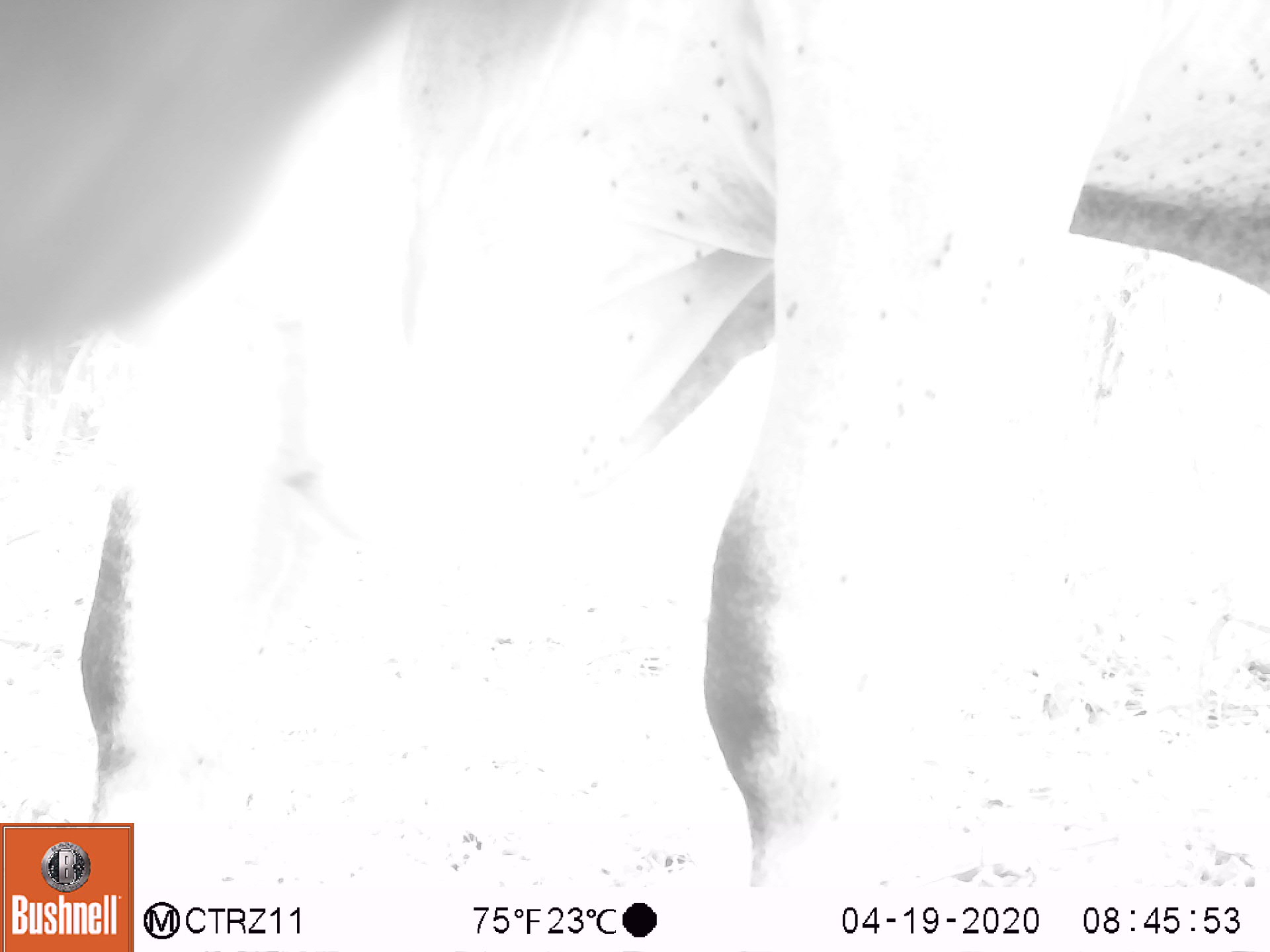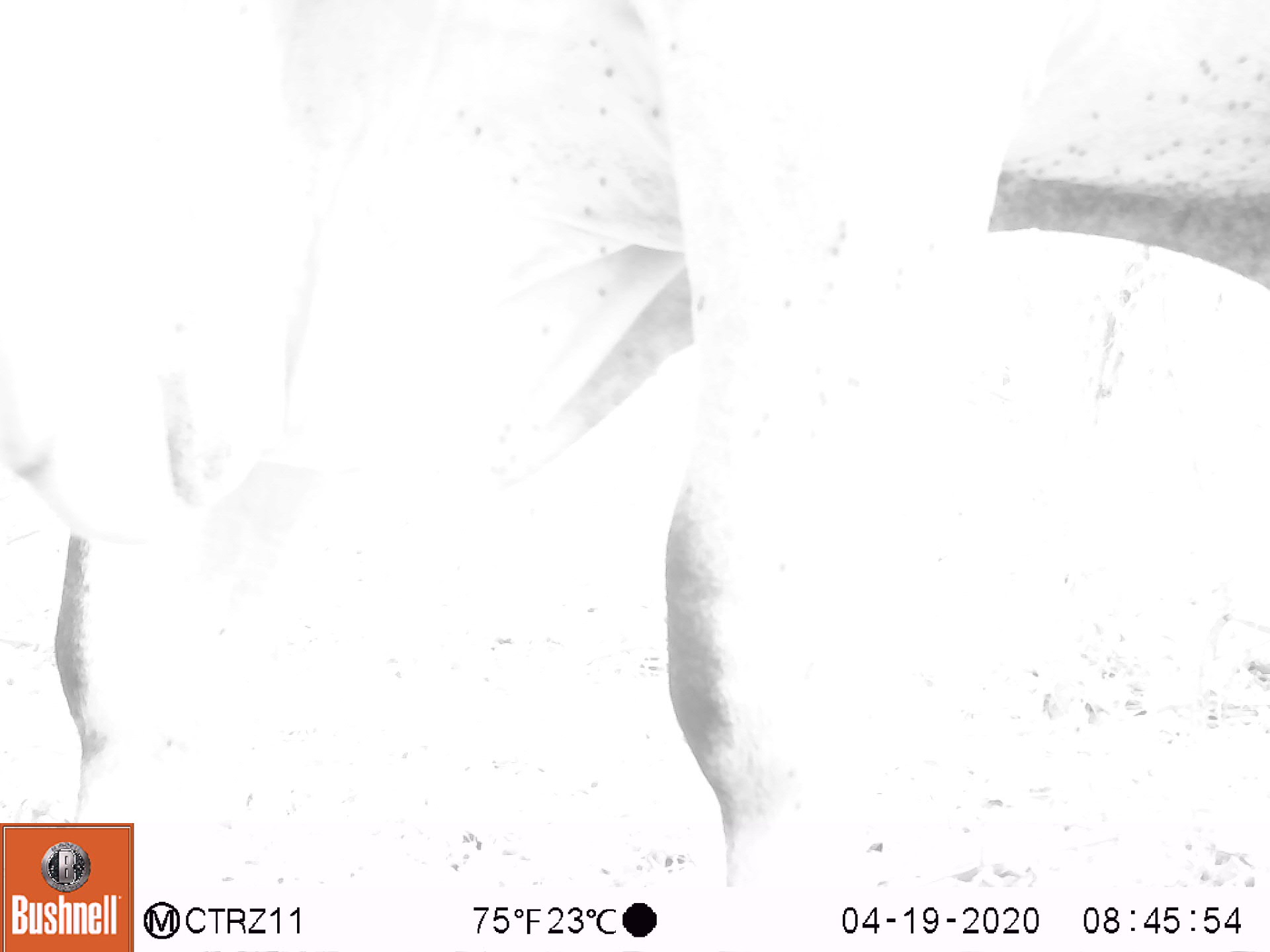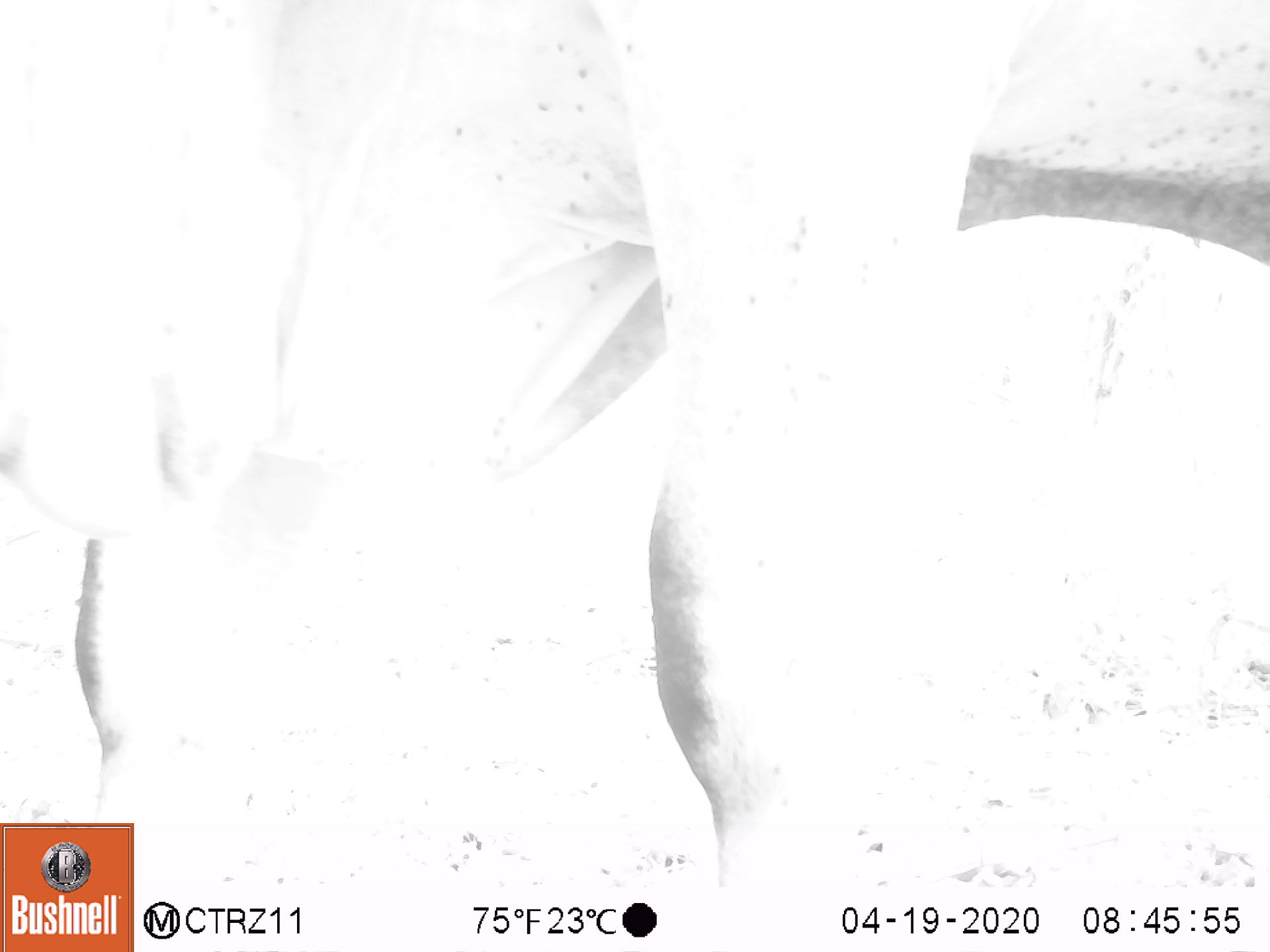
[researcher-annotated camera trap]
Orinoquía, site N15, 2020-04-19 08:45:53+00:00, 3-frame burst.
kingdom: Animalia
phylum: Chordata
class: Mammalia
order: Artiodactyla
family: Bovidae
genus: Bos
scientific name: Bos taurus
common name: cow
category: cattle